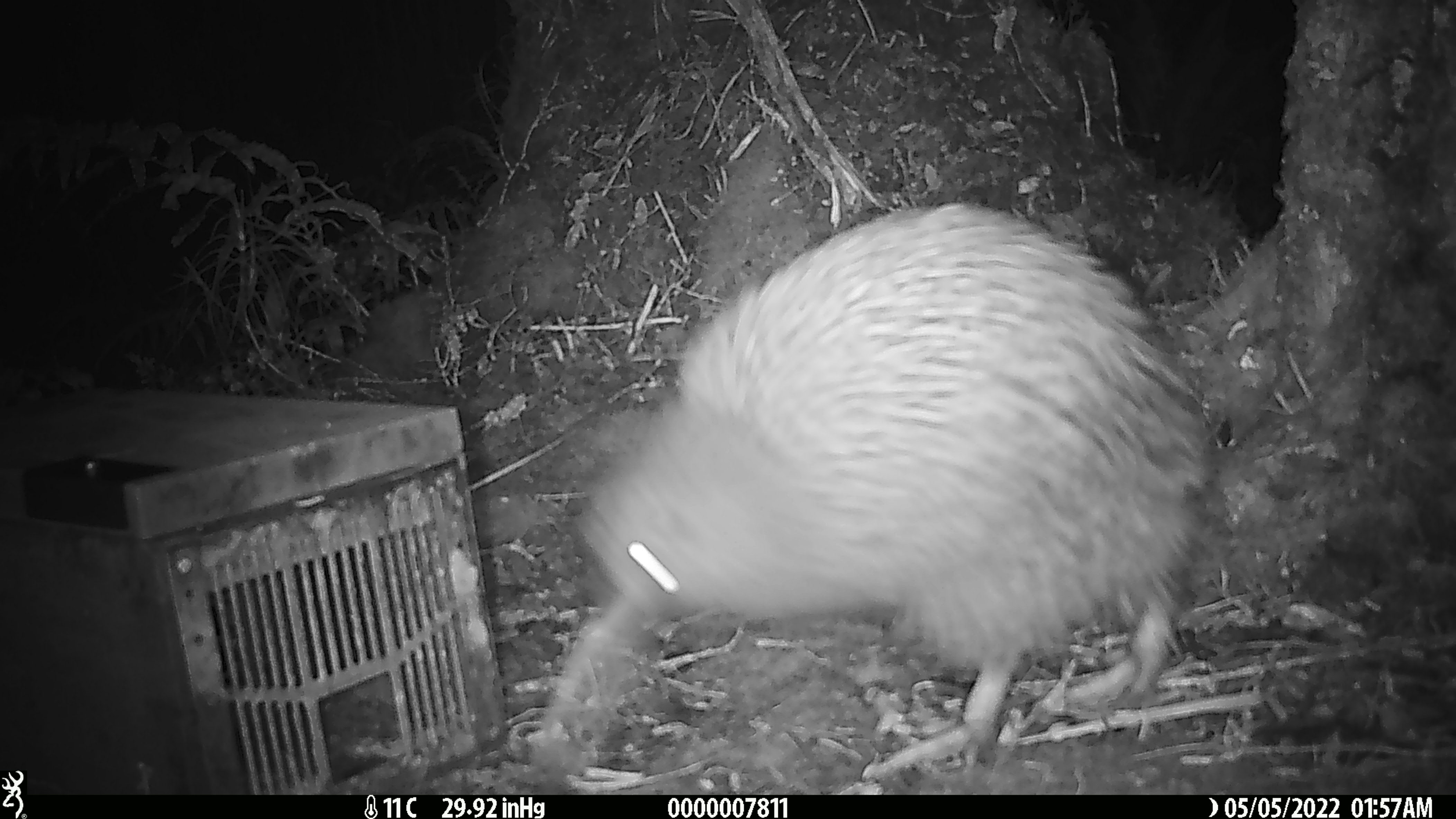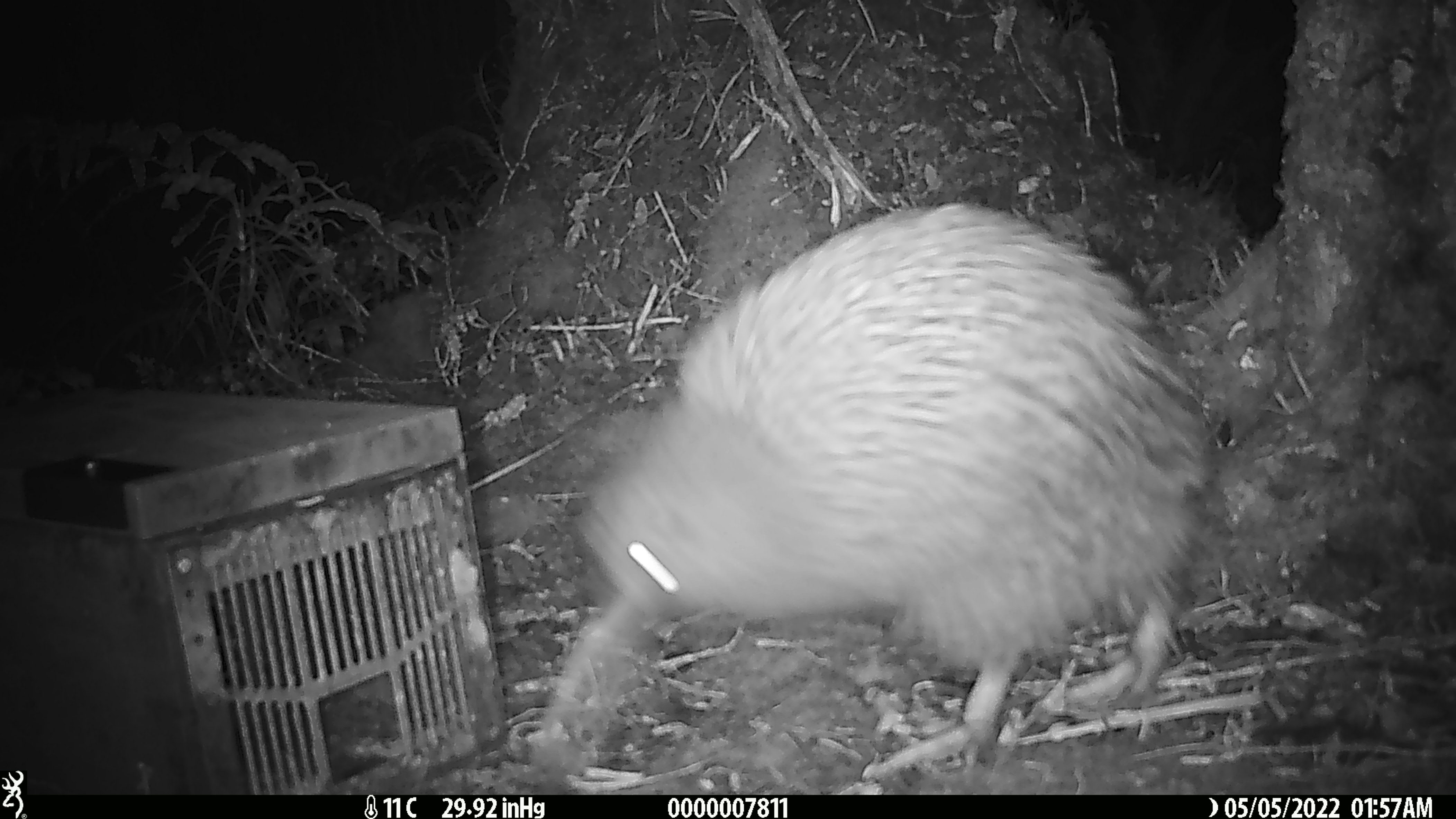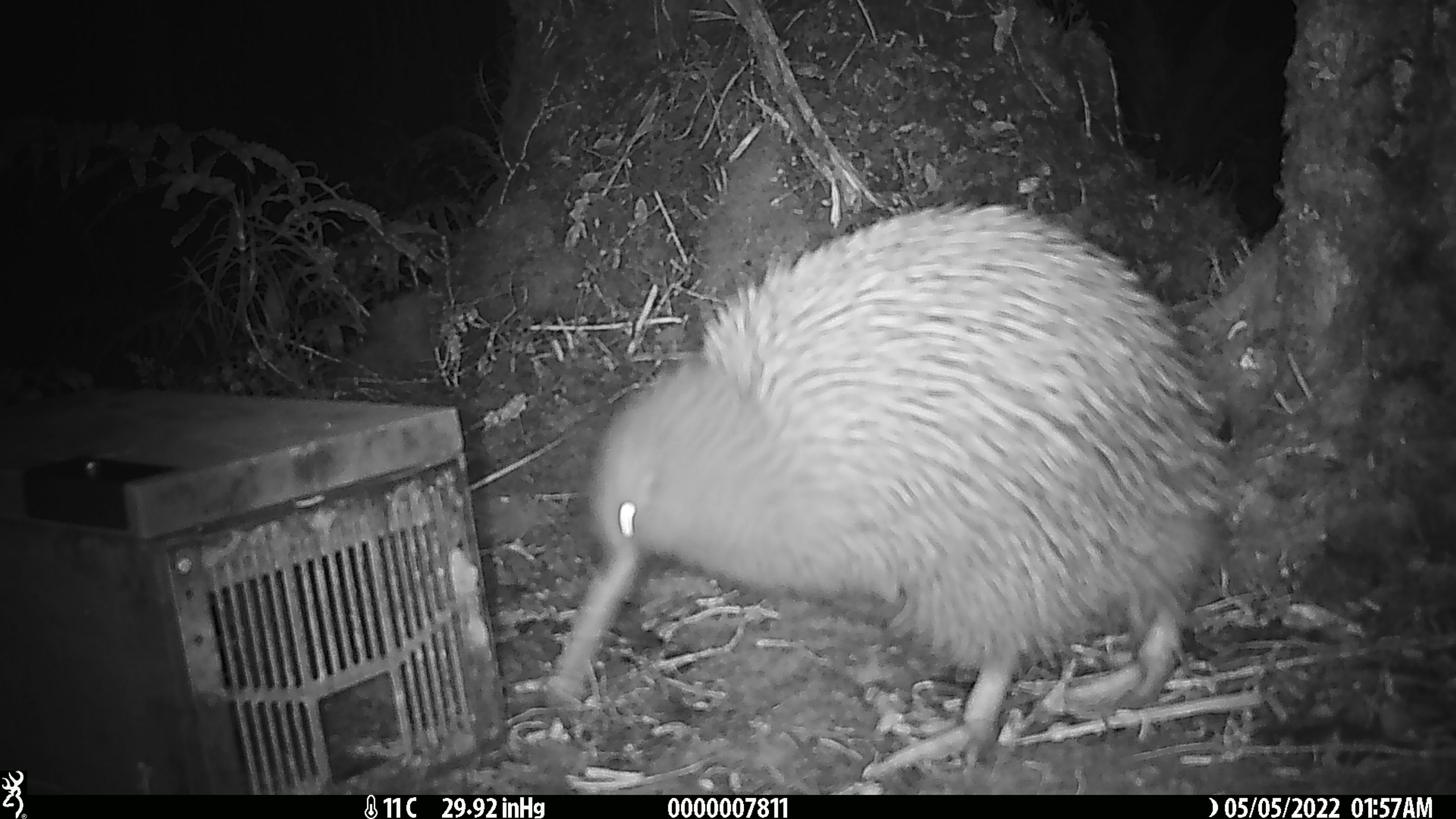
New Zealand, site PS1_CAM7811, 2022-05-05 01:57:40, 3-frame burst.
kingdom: Animalia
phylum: Chordata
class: Aves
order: Apterygiformes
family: Apterygidae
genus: Apteryx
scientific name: Apteryx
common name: kiwi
Kiwi (Apteryx).